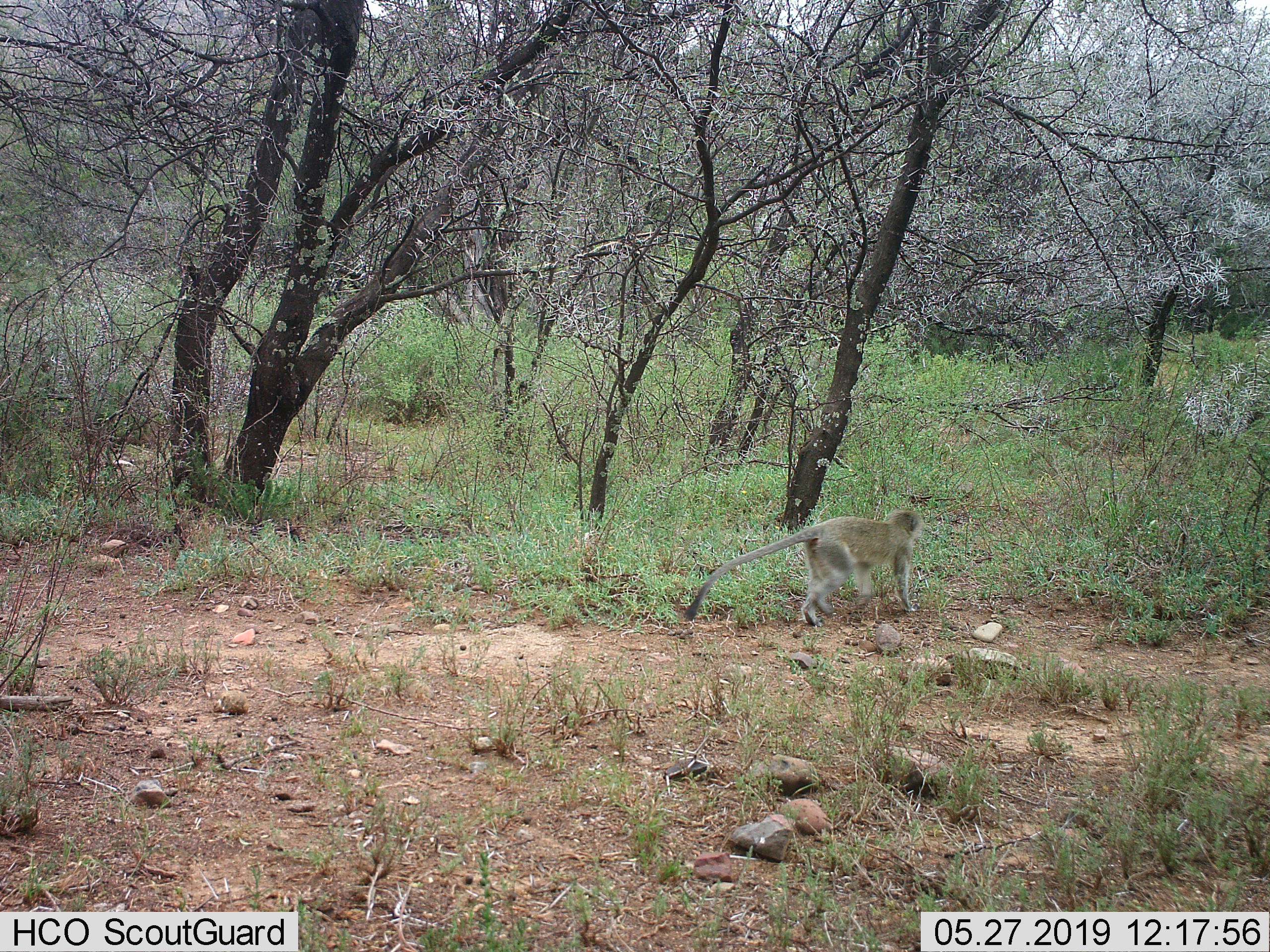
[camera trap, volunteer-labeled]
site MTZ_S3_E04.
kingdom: Animalia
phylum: Chordata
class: Mammalia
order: Primates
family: Cercopithecidae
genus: Chlorocebus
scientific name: Chlorocebus pygerythrus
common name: vervet monkey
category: monkeyvervet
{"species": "monkeyvervet (vervet monkey) (Chlorocebus pygerythrus)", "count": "1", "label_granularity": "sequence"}